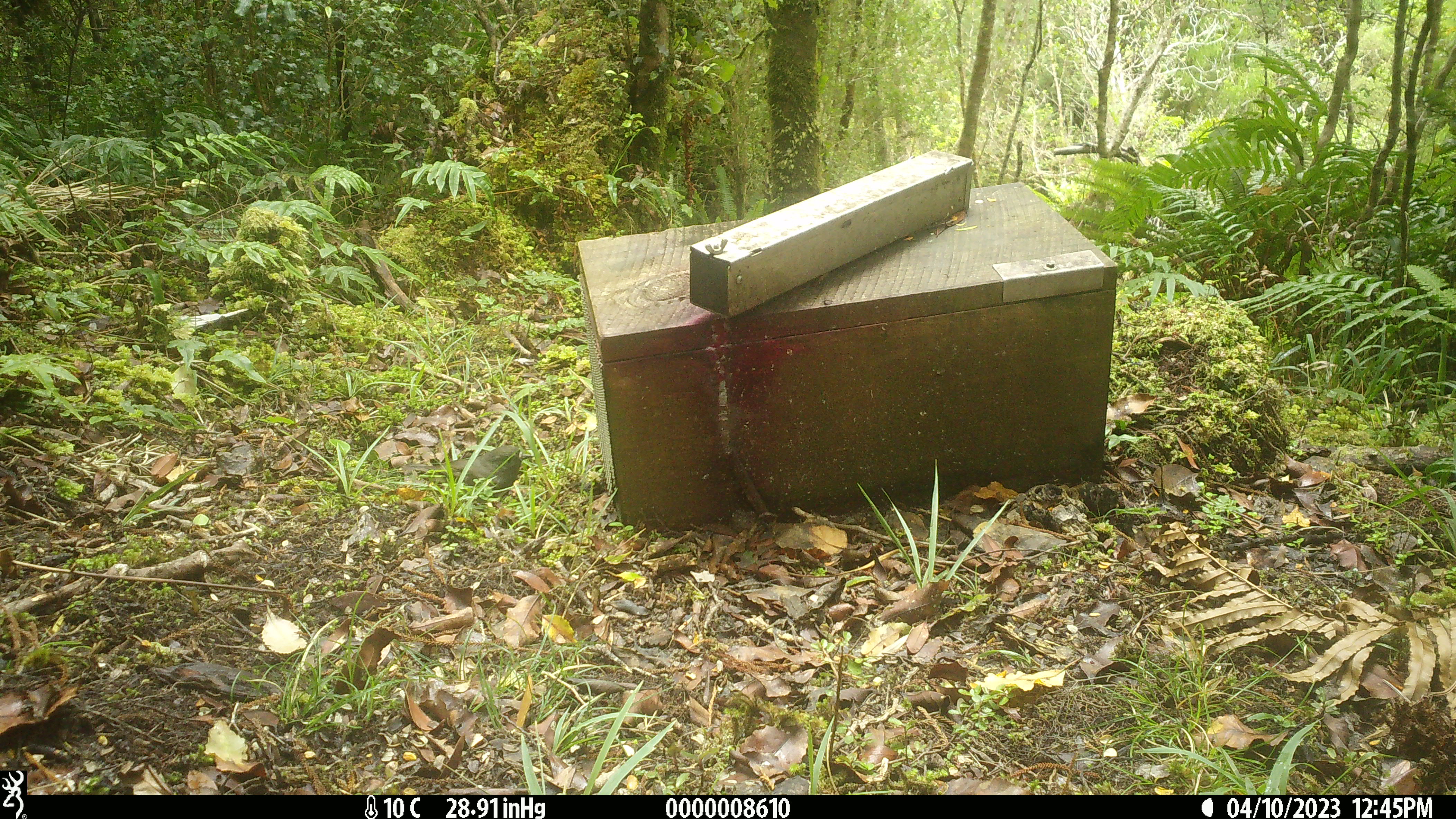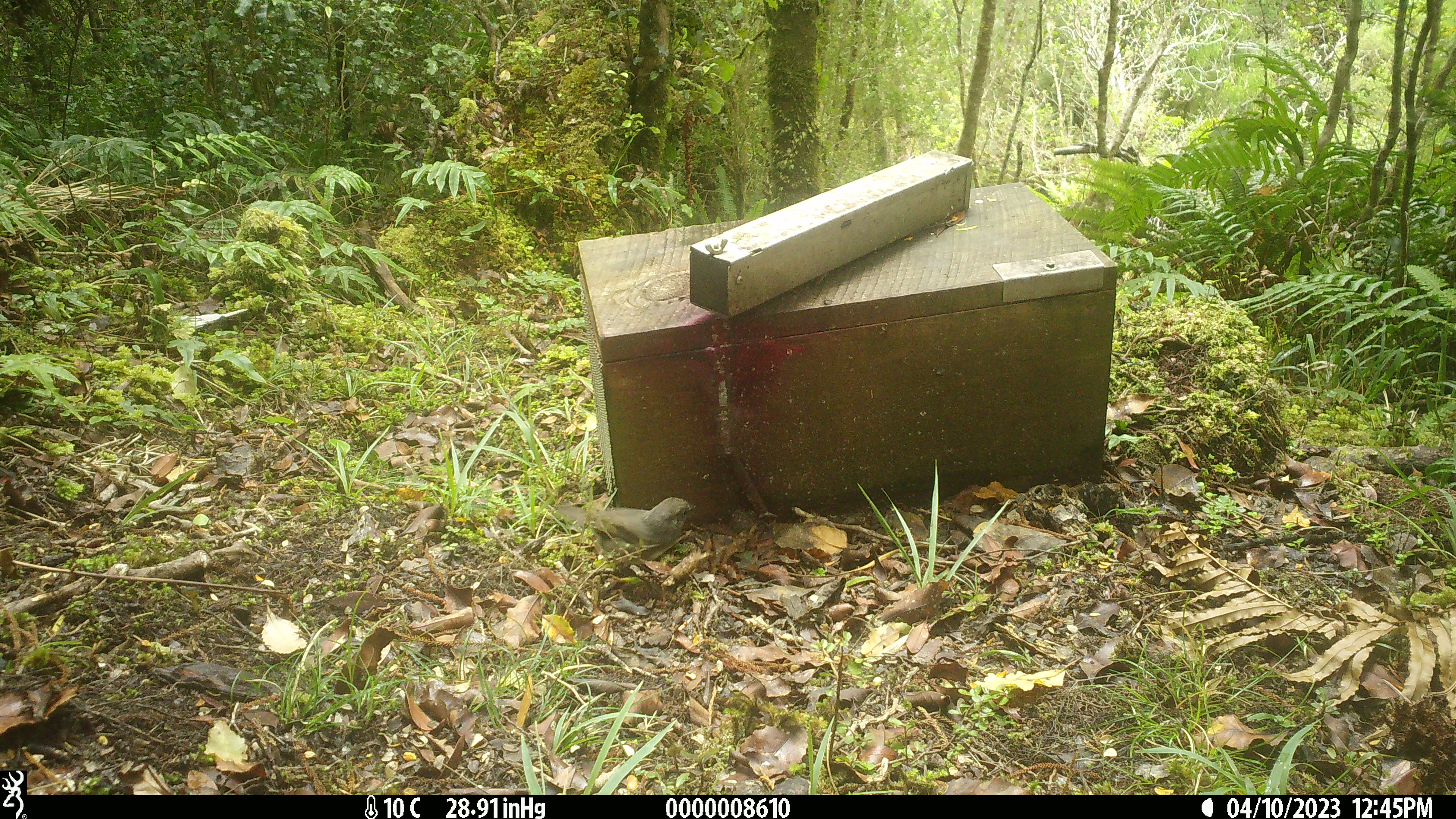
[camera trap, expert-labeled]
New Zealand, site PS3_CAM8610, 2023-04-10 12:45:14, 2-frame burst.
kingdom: Animalia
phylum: Chordata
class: Aves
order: Passeriformes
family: Petroicidae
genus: Petroica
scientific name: Petroica australis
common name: new zealand robin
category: robin